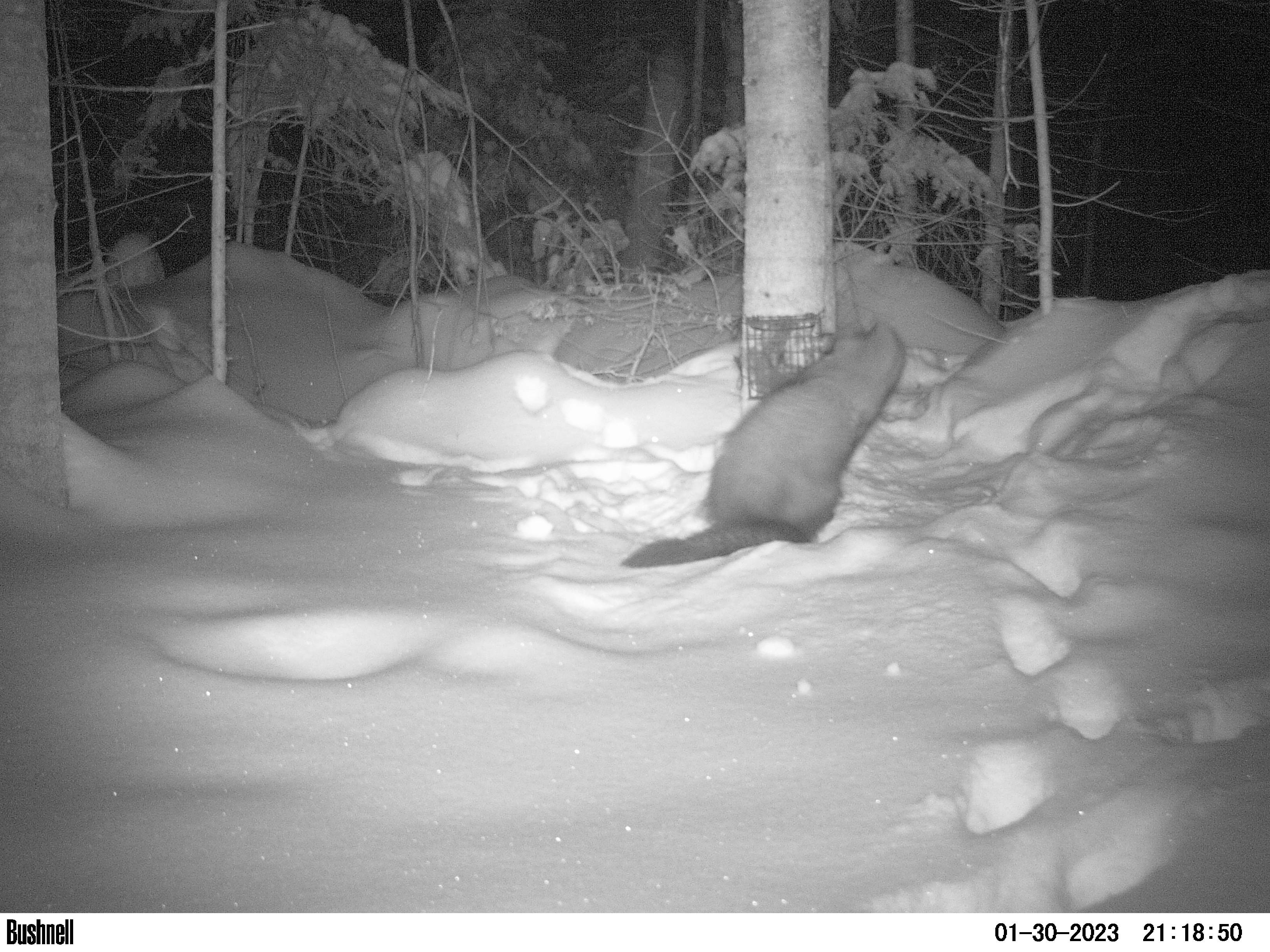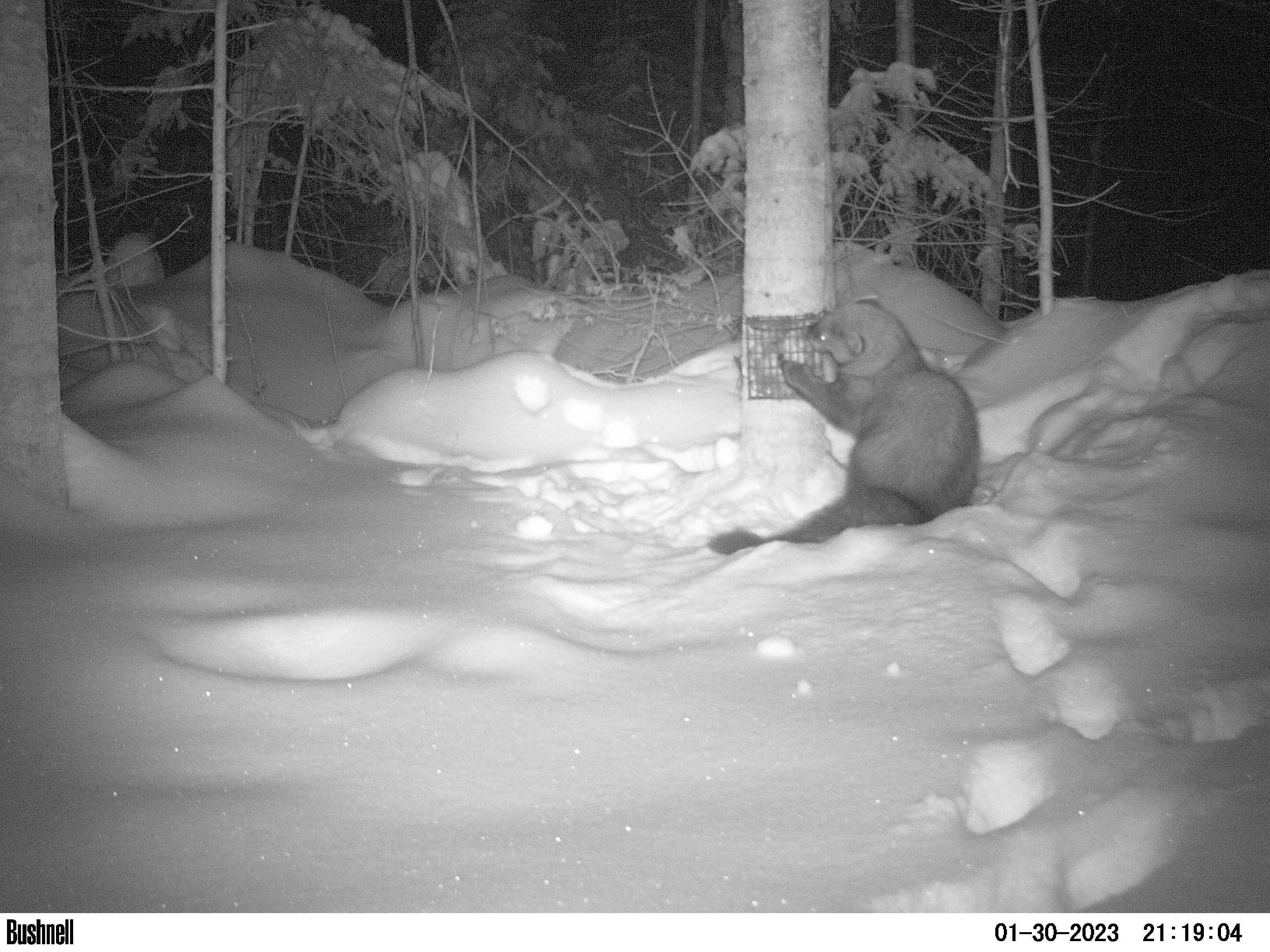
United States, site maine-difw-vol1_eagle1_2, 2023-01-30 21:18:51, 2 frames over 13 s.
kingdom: Animalia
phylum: Chordata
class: Mammalia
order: Carnivora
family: Mustelidae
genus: Pekania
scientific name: Pekania pennanti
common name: fisher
Fisher (Pekania pennanti).